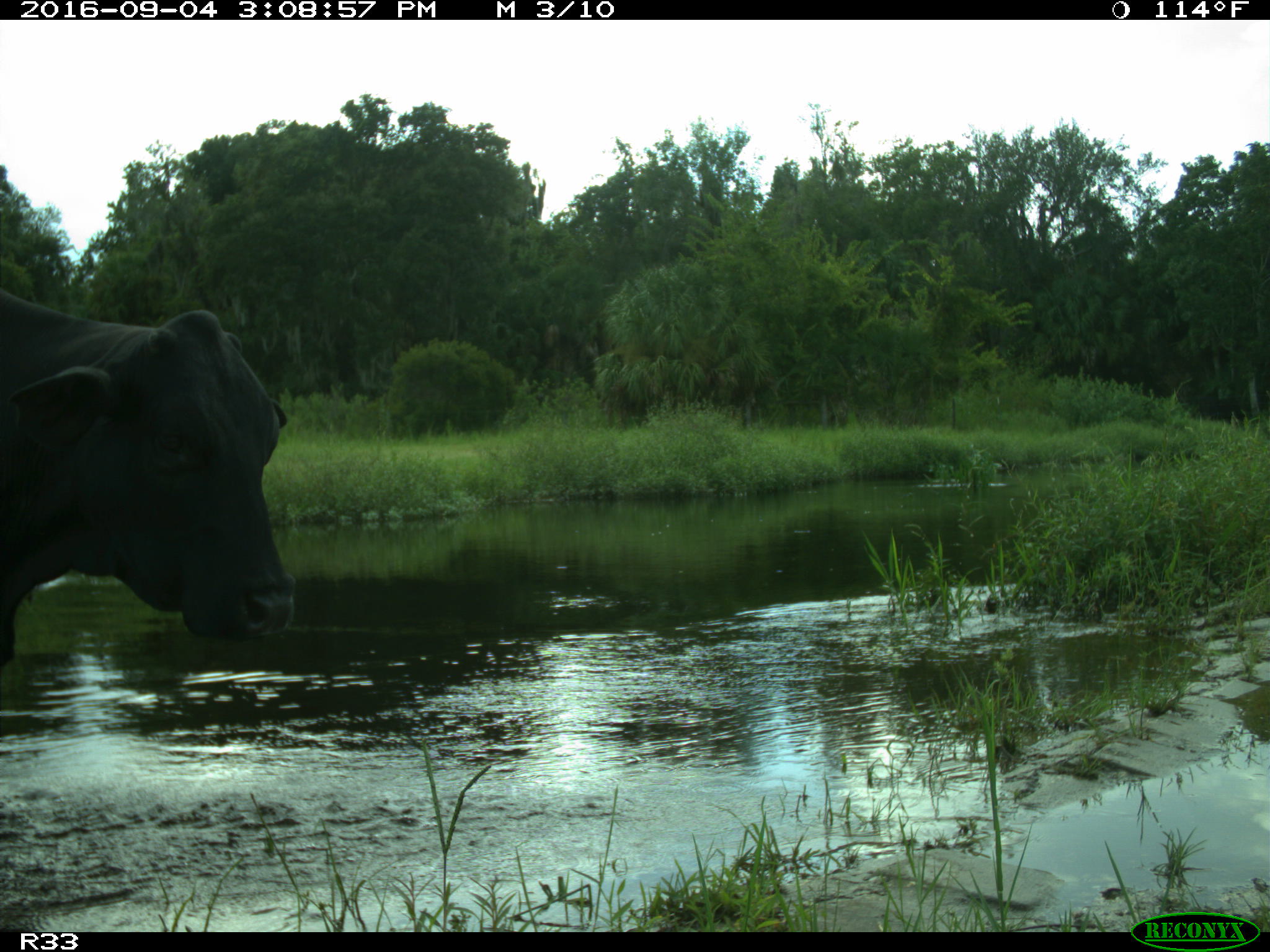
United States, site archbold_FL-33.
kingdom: Animalia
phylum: Chordata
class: Mammalia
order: Artiodactyla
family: Bovidae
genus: Bos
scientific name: Bos taurus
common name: domestic cow